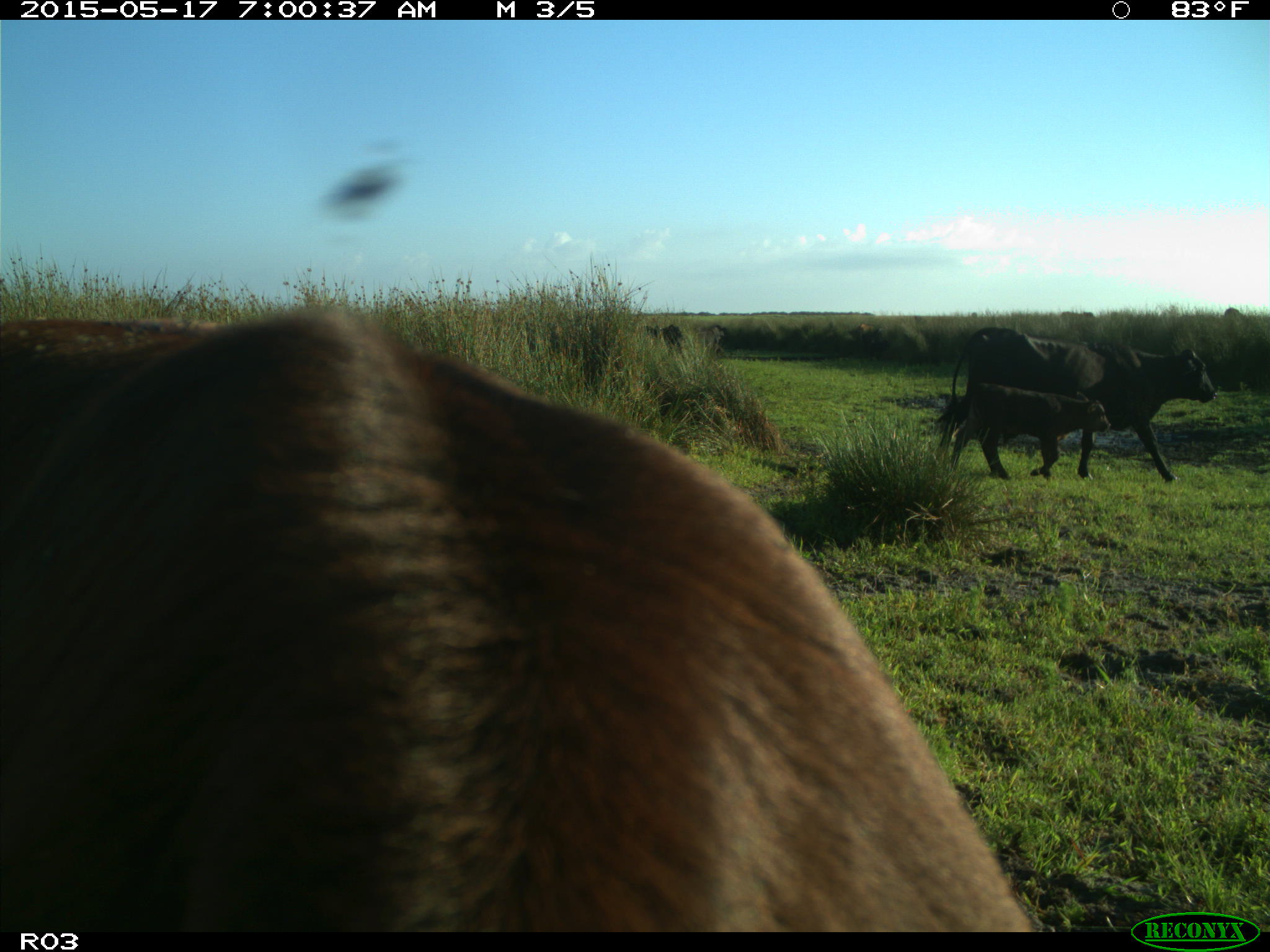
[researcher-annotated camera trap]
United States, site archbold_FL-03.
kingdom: Animalia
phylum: Chordata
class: Mammalia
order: Artiodactyla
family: Bovidae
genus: Bos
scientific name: Bos taurus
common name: domestic cow